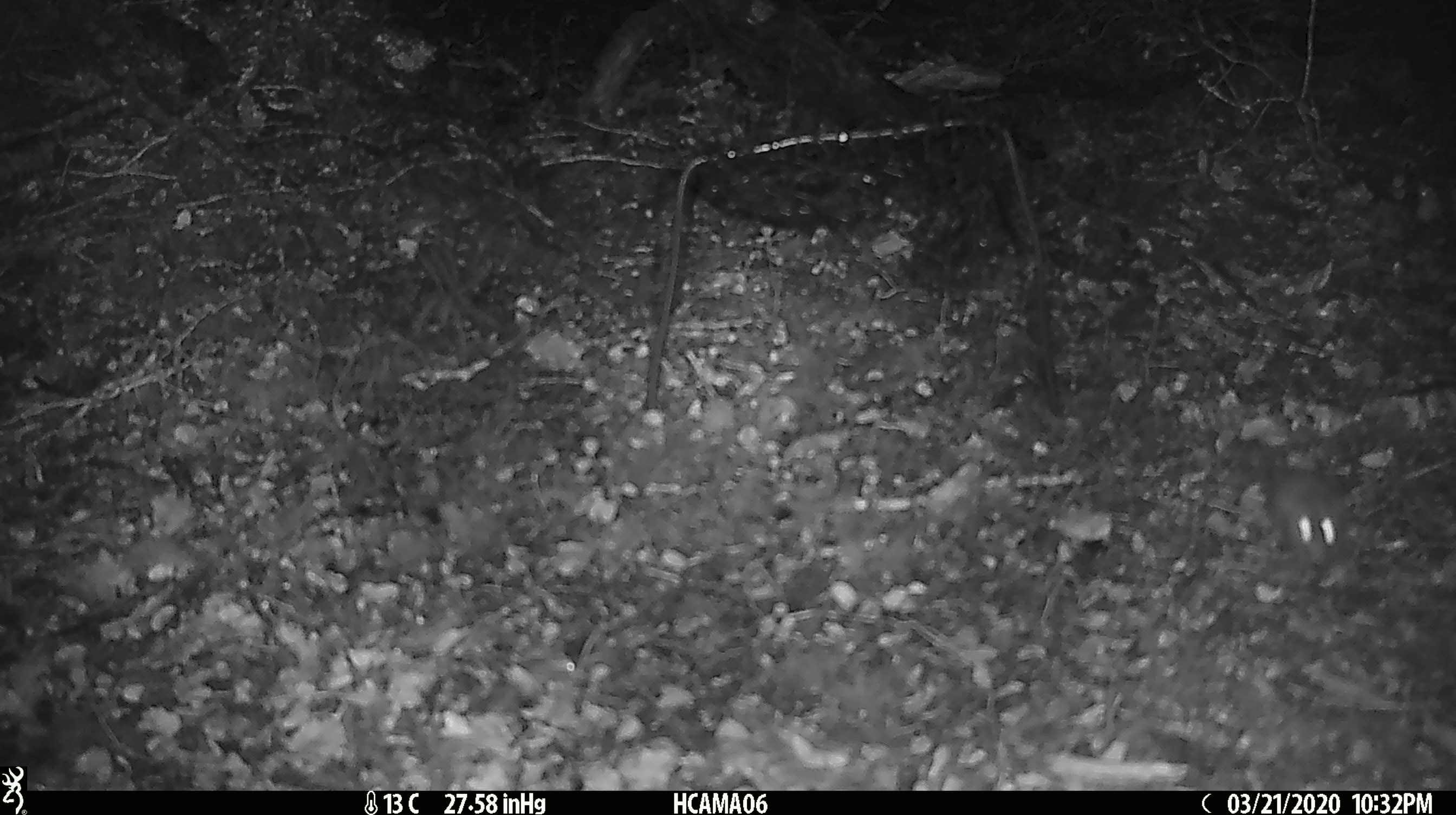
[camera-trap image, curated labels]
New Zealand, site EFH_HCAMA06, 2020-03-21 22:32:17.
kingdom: Animalia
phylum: Chordata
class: Mammalia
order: Rodentia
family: Muridae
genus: Mus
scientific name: Mus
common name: mouse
Mouse (Mus).